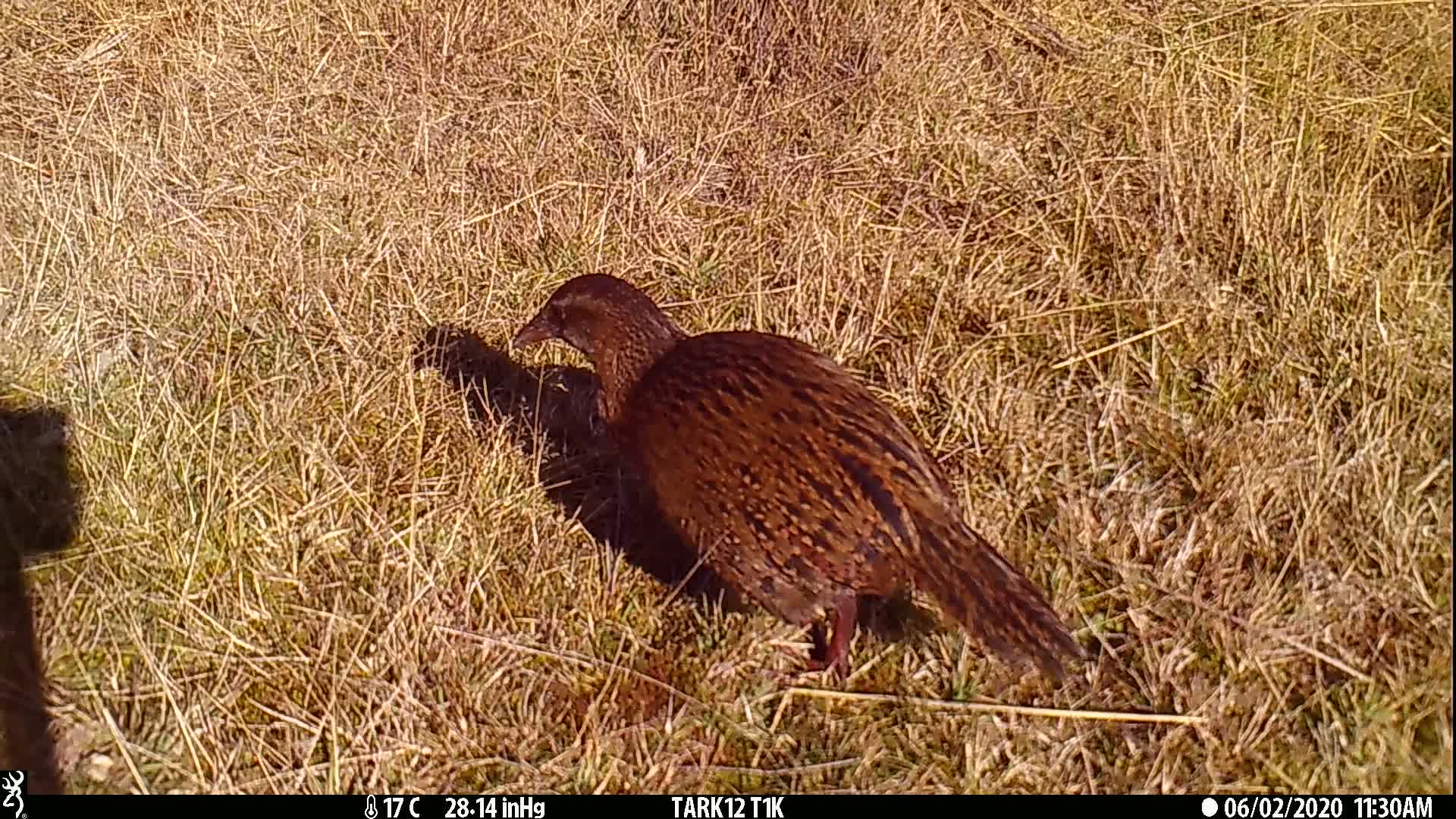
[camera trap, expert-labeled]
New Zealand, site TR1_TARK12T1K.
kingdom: Animalia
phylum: Chordata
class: Aves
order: Gruiformes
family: Rallidae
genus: Gallirallus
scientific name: Gallirallus australis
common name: weka